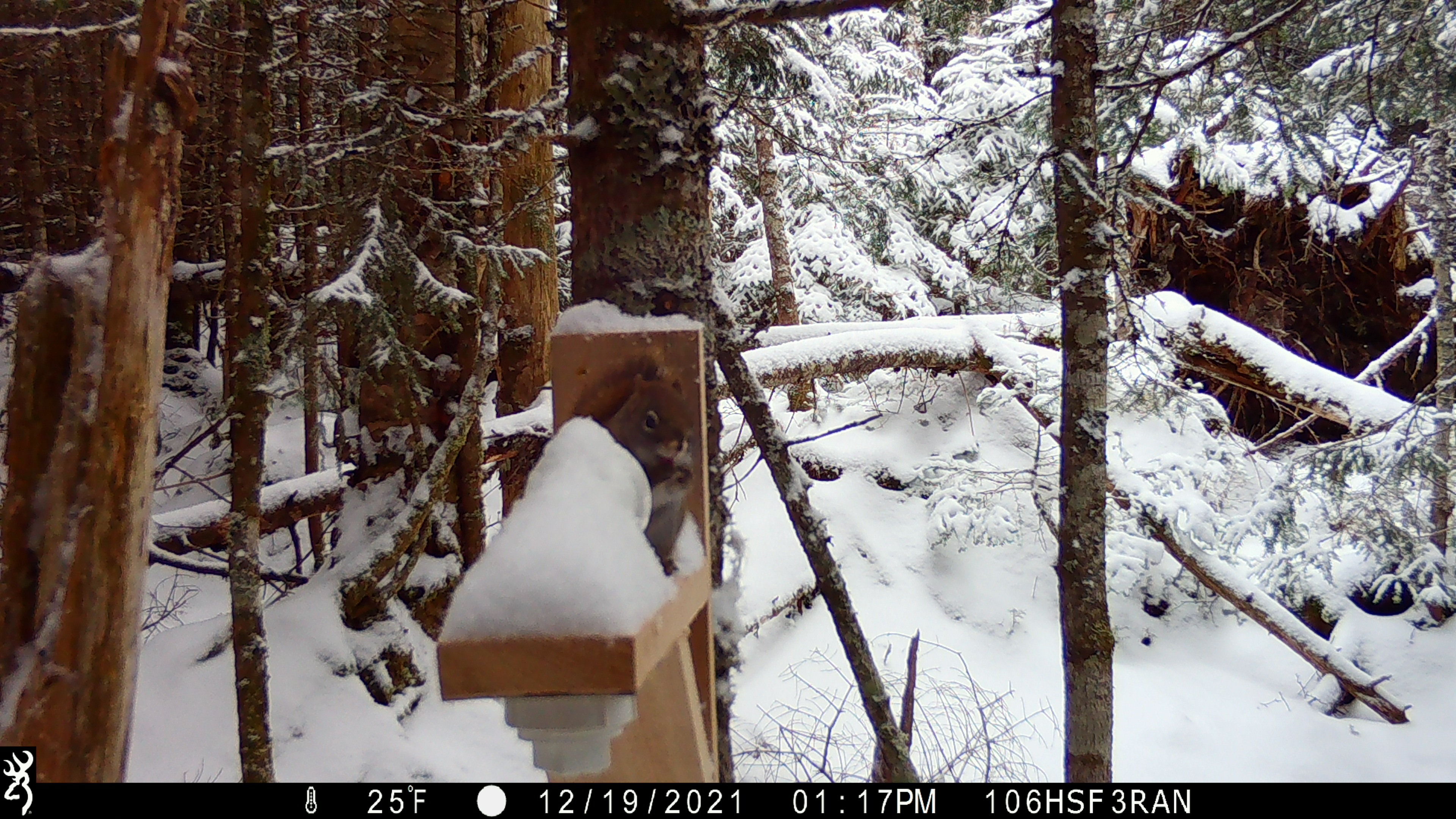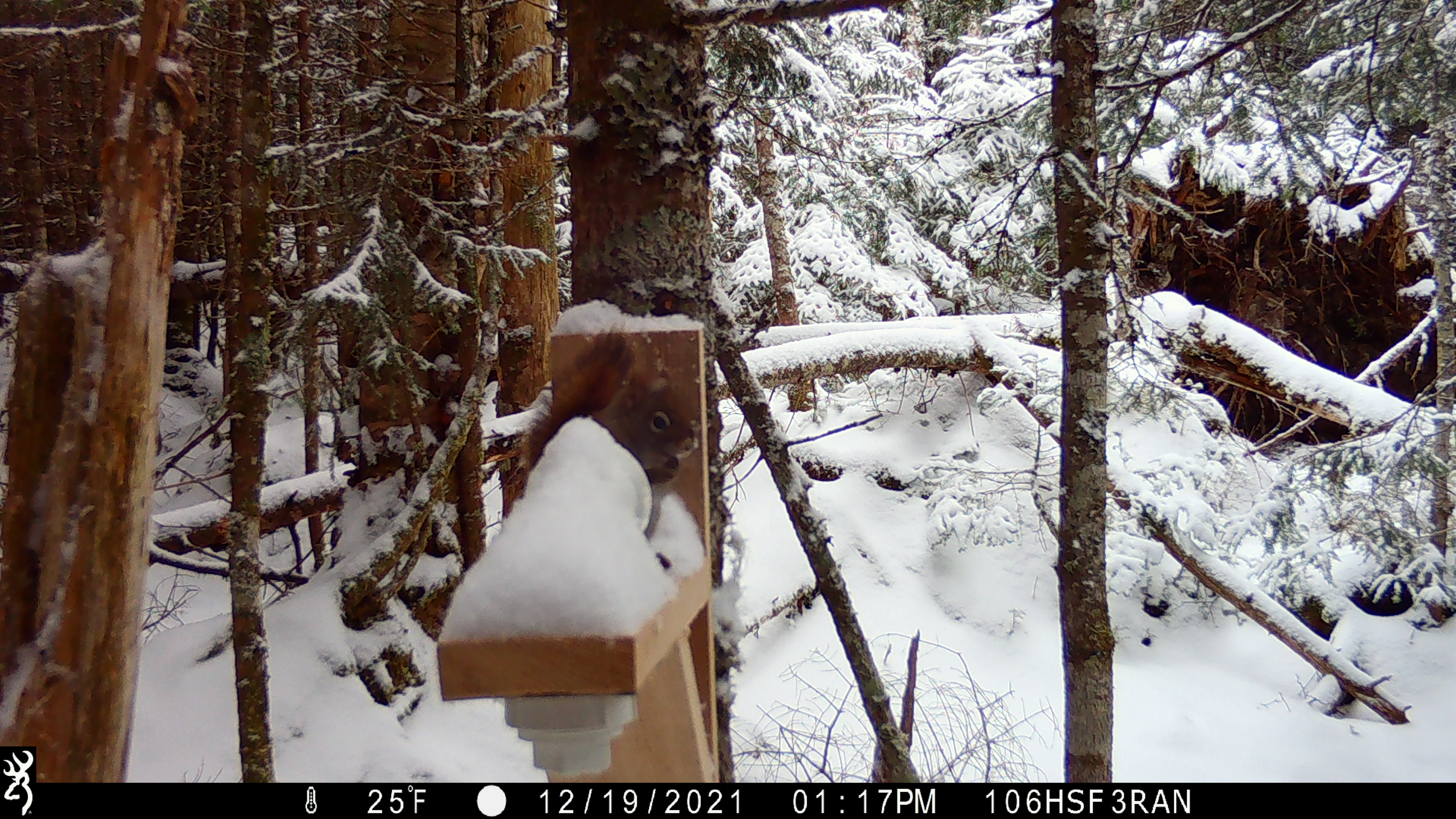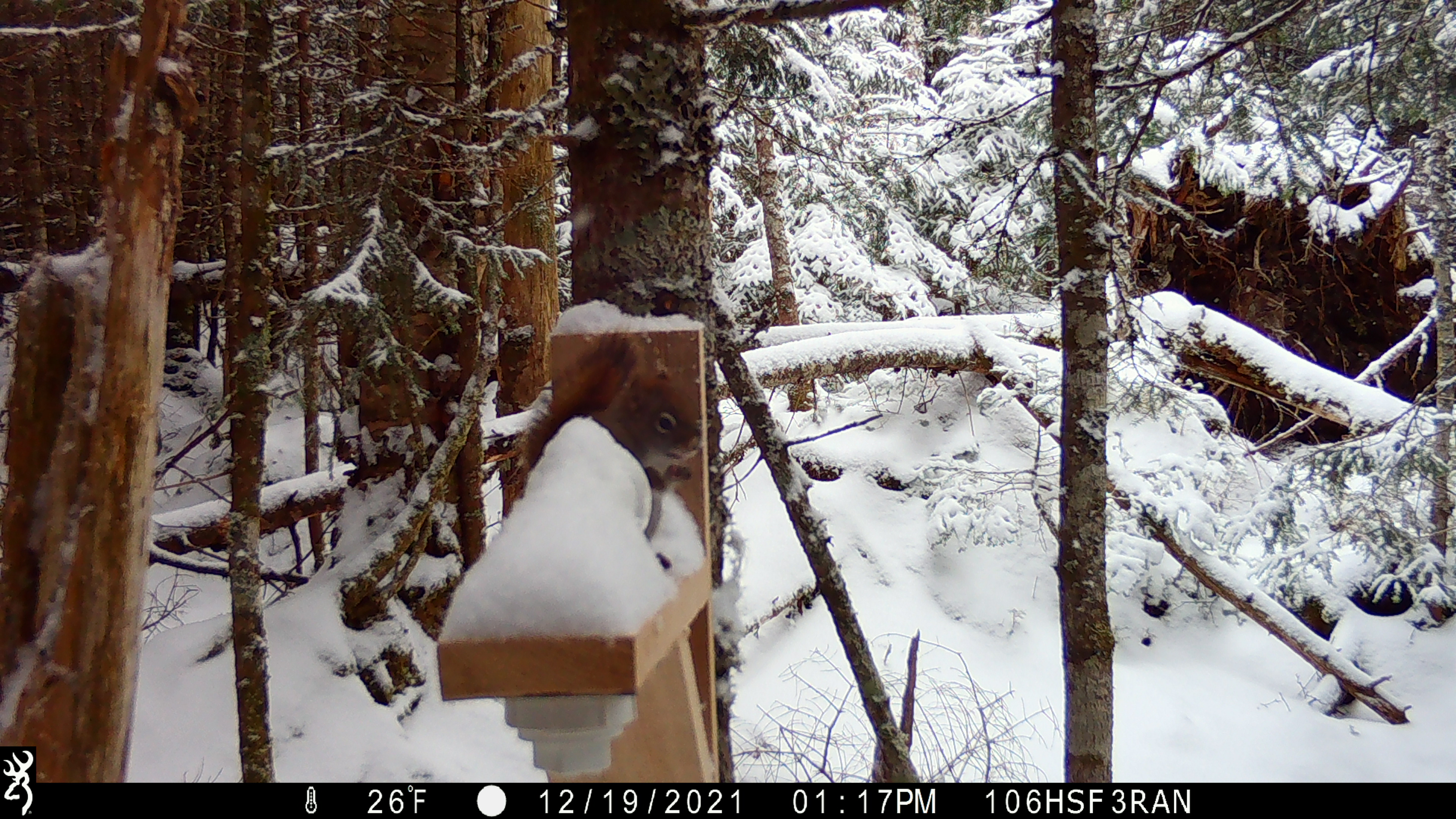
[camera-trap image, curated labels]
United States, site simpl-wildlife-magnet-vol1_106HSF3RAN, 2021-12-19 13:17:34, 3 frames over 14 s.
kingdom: Animalia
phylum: Chordata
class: Mammalia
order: Rodentia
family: Sciuridae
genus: Tamiasciurus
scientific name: Tamiasciurus hudsonicus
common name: red squirrel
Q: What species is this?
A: Red squirrel (Tamiasciurus hudsonicus).